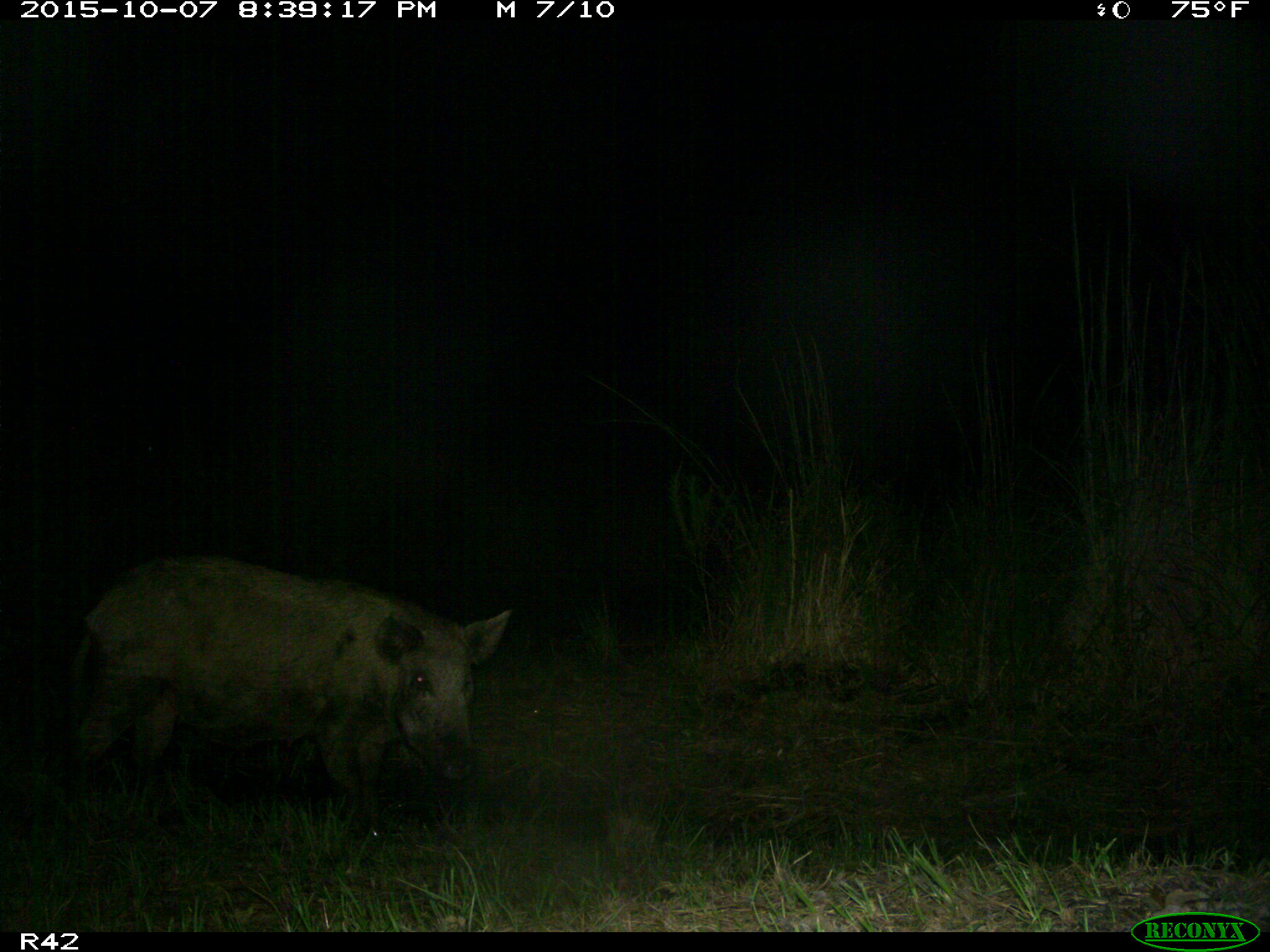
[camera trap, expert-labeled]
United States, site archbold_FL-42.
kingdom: Animalia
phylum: Chordata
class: Mammalia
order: Artiodactyla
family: Suidae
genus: Sus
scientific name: Sus scrofa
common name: wild boar